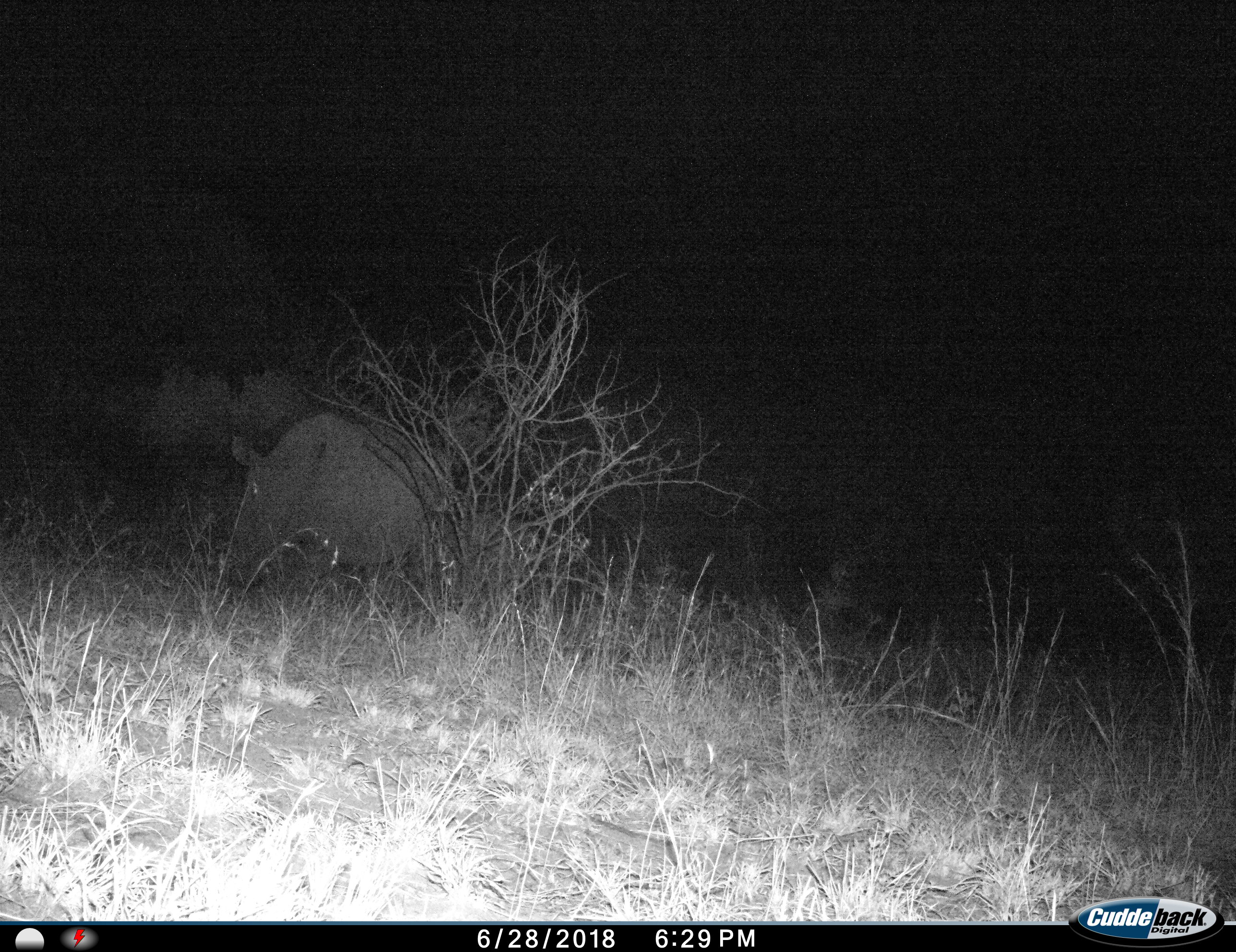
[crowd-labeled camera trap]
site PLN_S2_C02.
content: unidentified animal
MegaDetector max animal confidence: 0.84